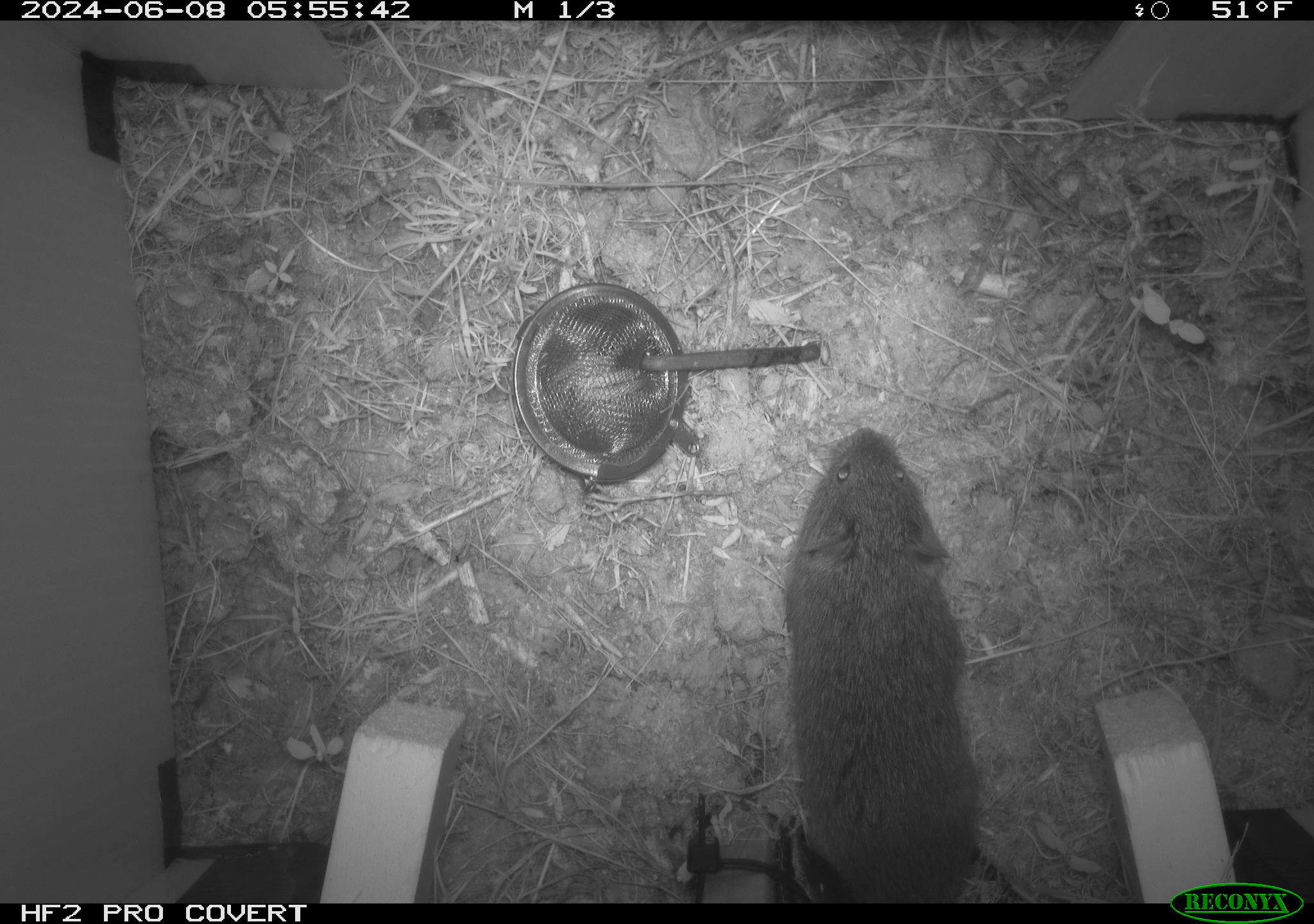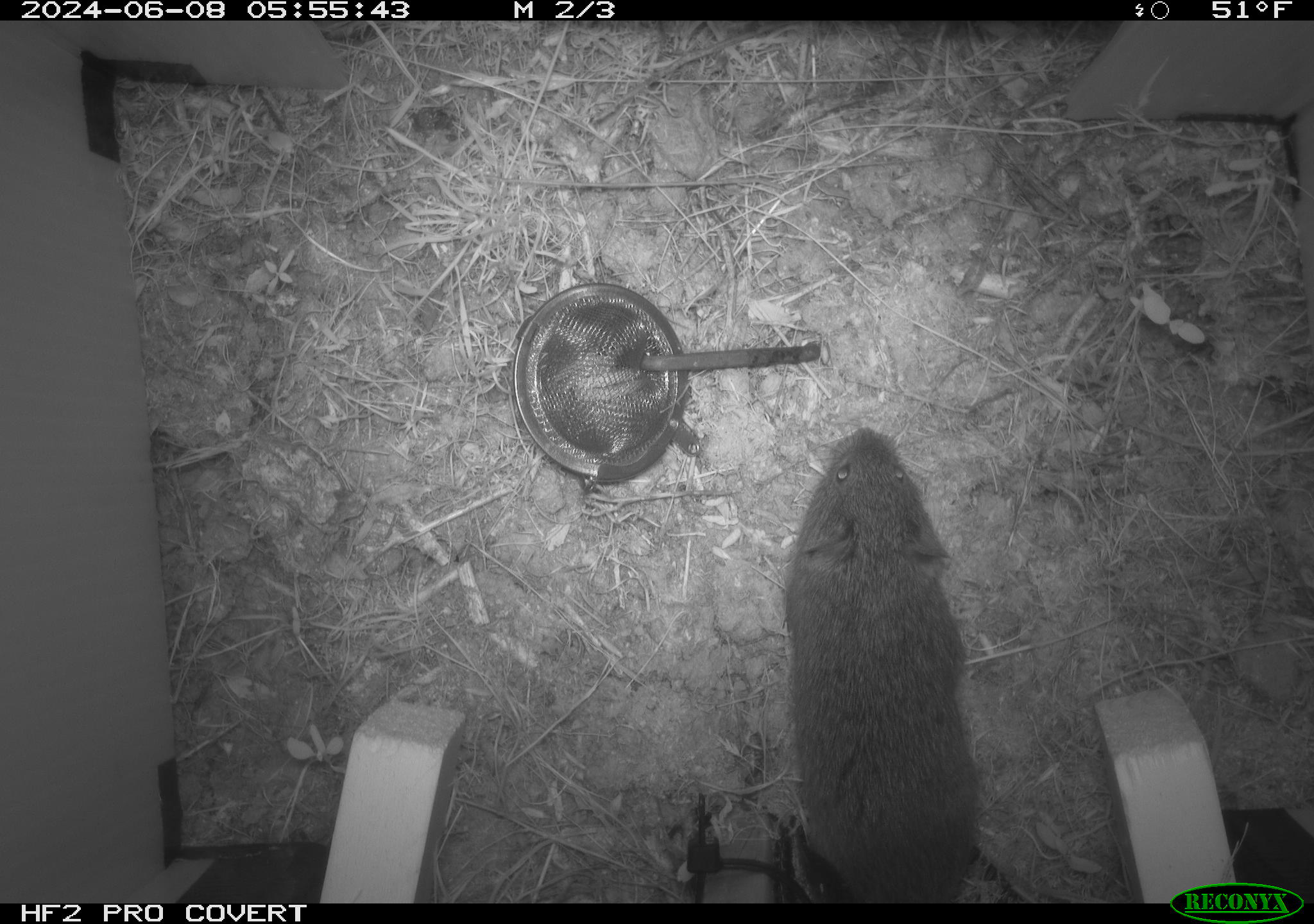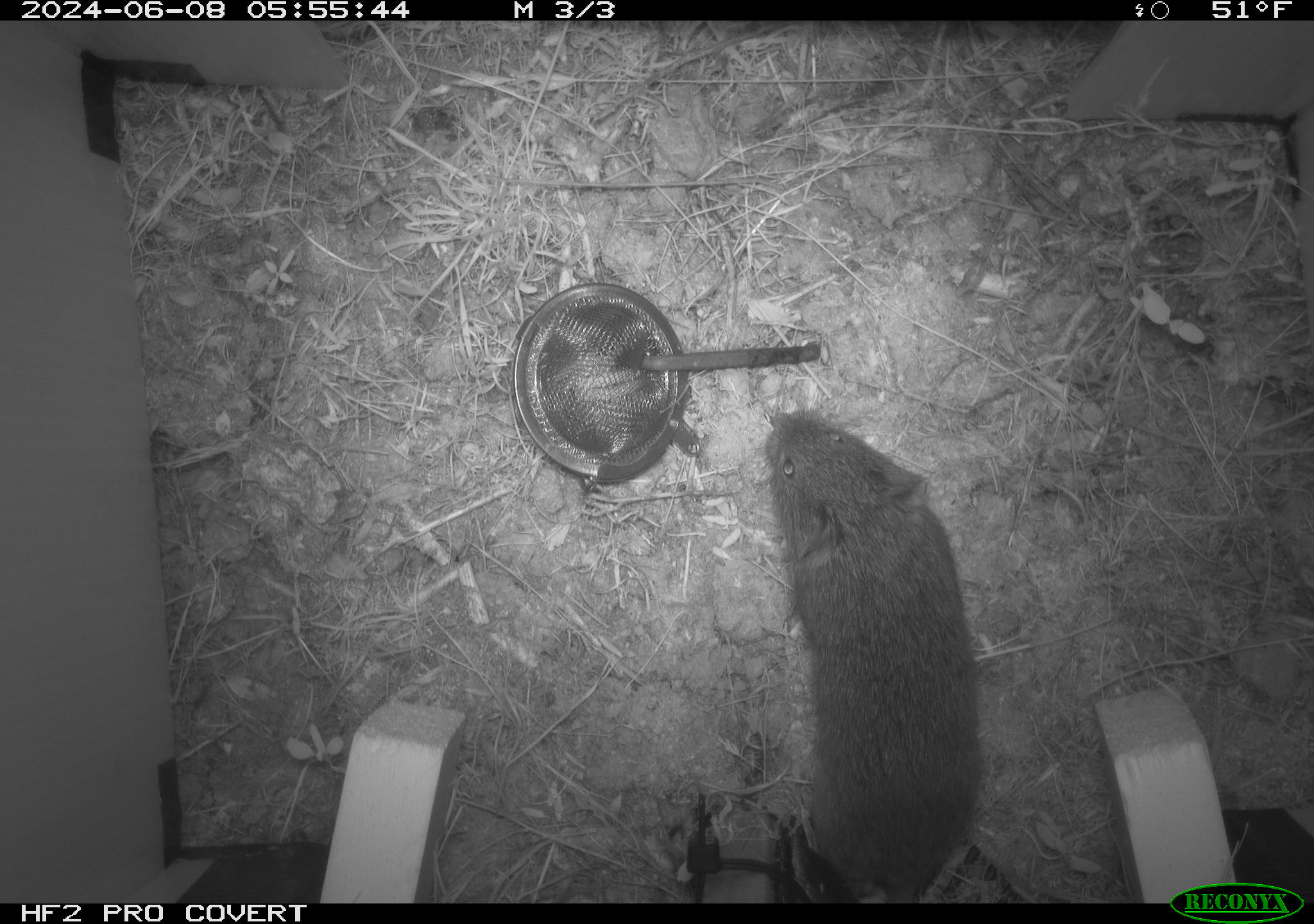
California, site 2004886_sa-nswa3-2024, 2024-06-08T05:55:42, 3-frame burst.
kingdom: Animalia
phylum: Chordata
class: Mammalia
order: Rodentia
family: Cricetidae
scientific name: Arvicolinae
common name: voles, lemmings, and muskrats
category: arvicolinae subfamily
Arvicolinae subfamily (voles, lemmings, and muskrats) (Arvicolinae).